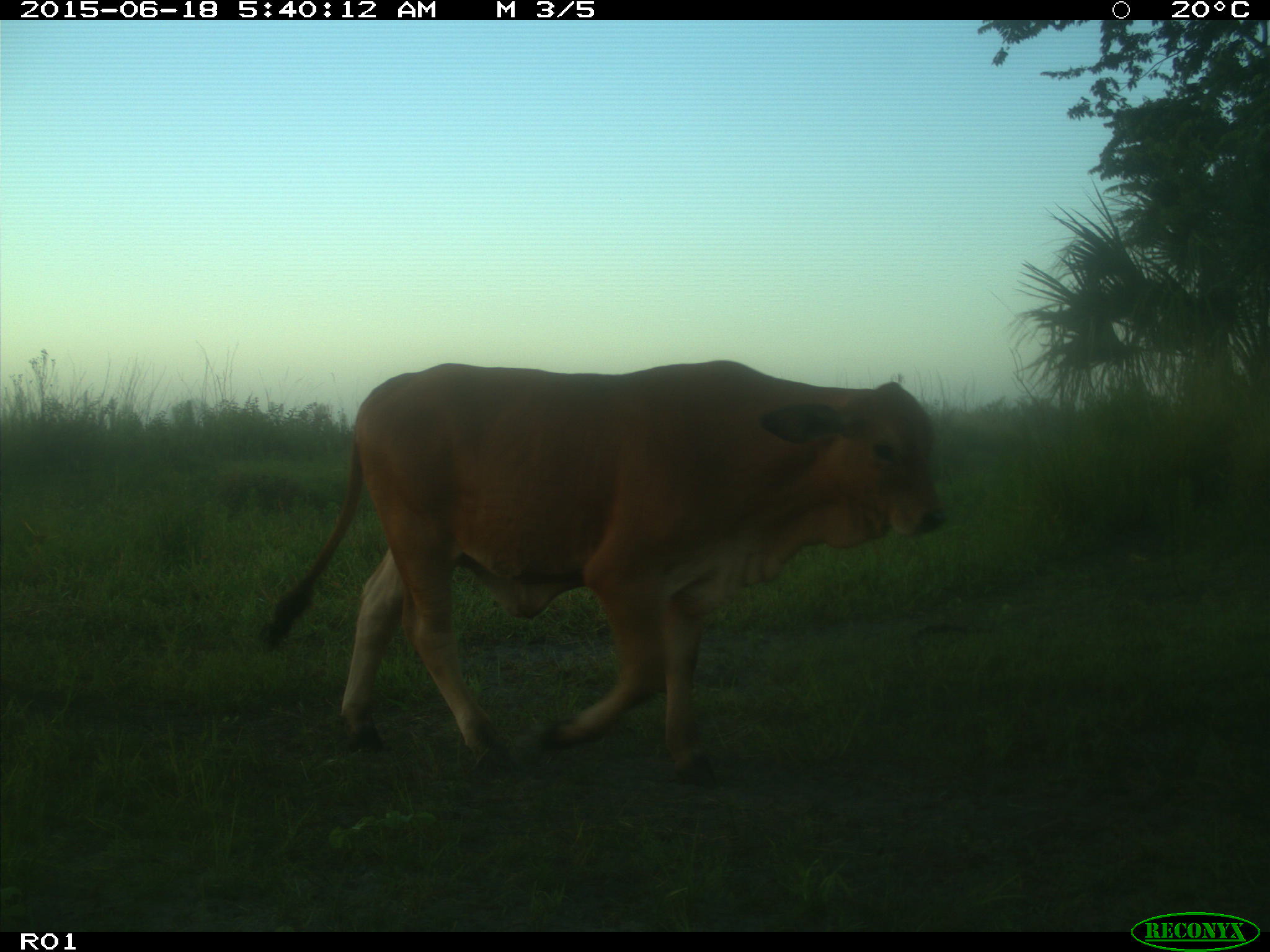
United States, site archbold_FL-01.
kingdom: Animalia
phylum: Chordata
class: Mammalia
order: Artiodactyla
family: Bovidae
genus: Bos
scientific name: Bos taurus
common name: domestic cow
Bos taurus (domestic cow).